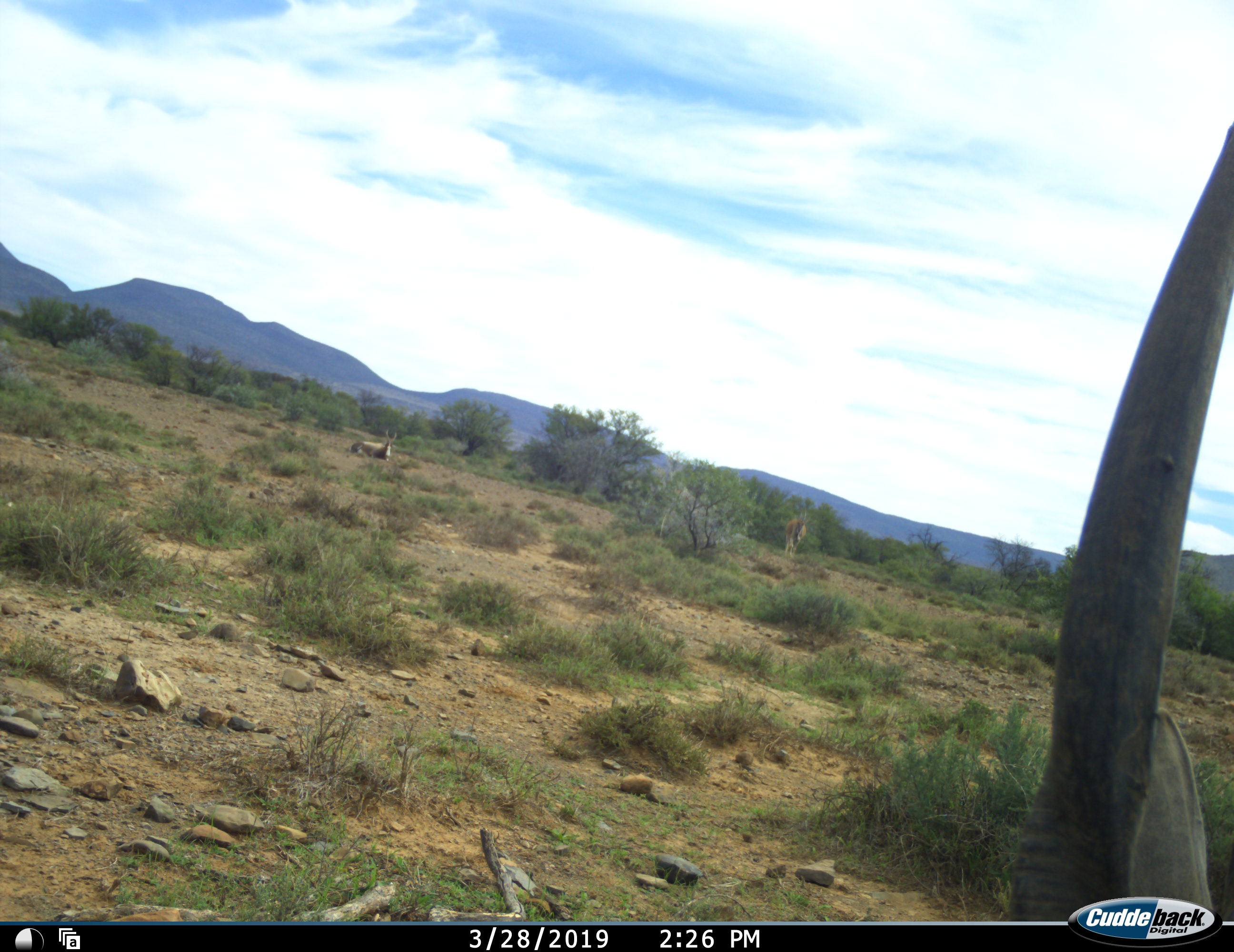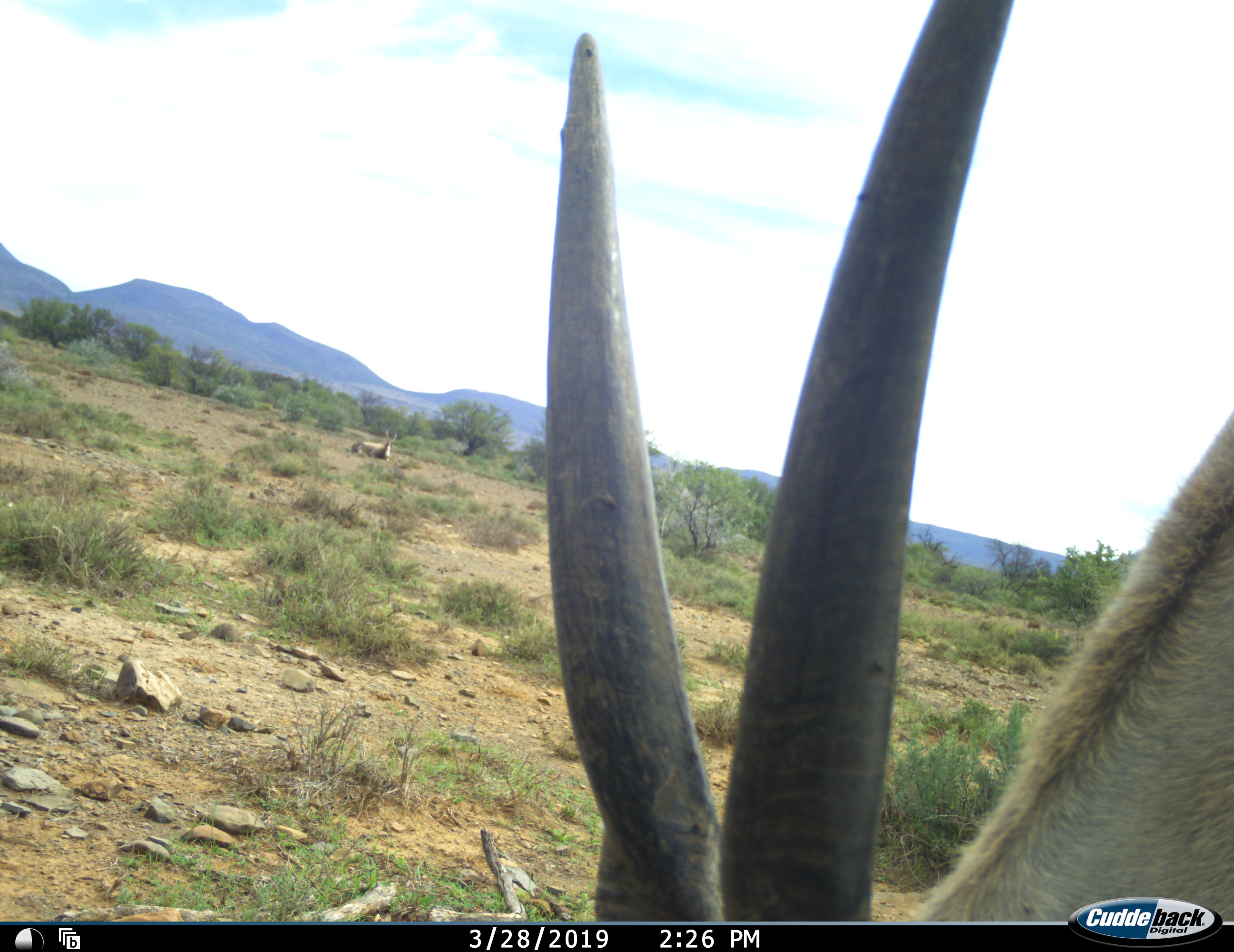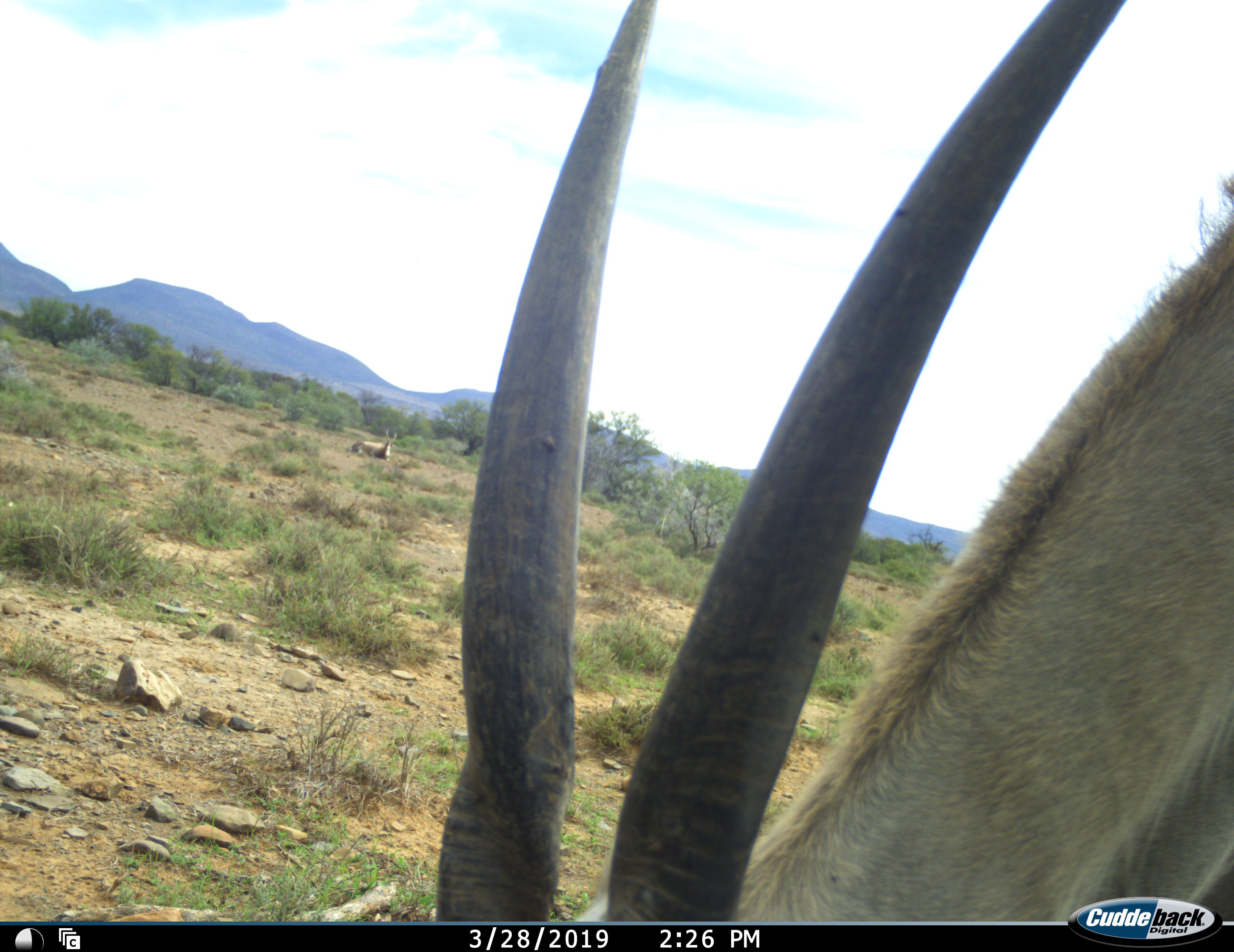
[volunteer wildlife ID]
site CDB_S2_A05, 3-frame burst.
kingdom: Animalia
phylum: Chordata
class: Mammalia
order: Artiodactyla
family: Bovidae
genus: Tragelaphus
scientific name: Tragelaphus oryx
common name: eland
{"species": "eland (Tragelaphus oryx)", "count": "1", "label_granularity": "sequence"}